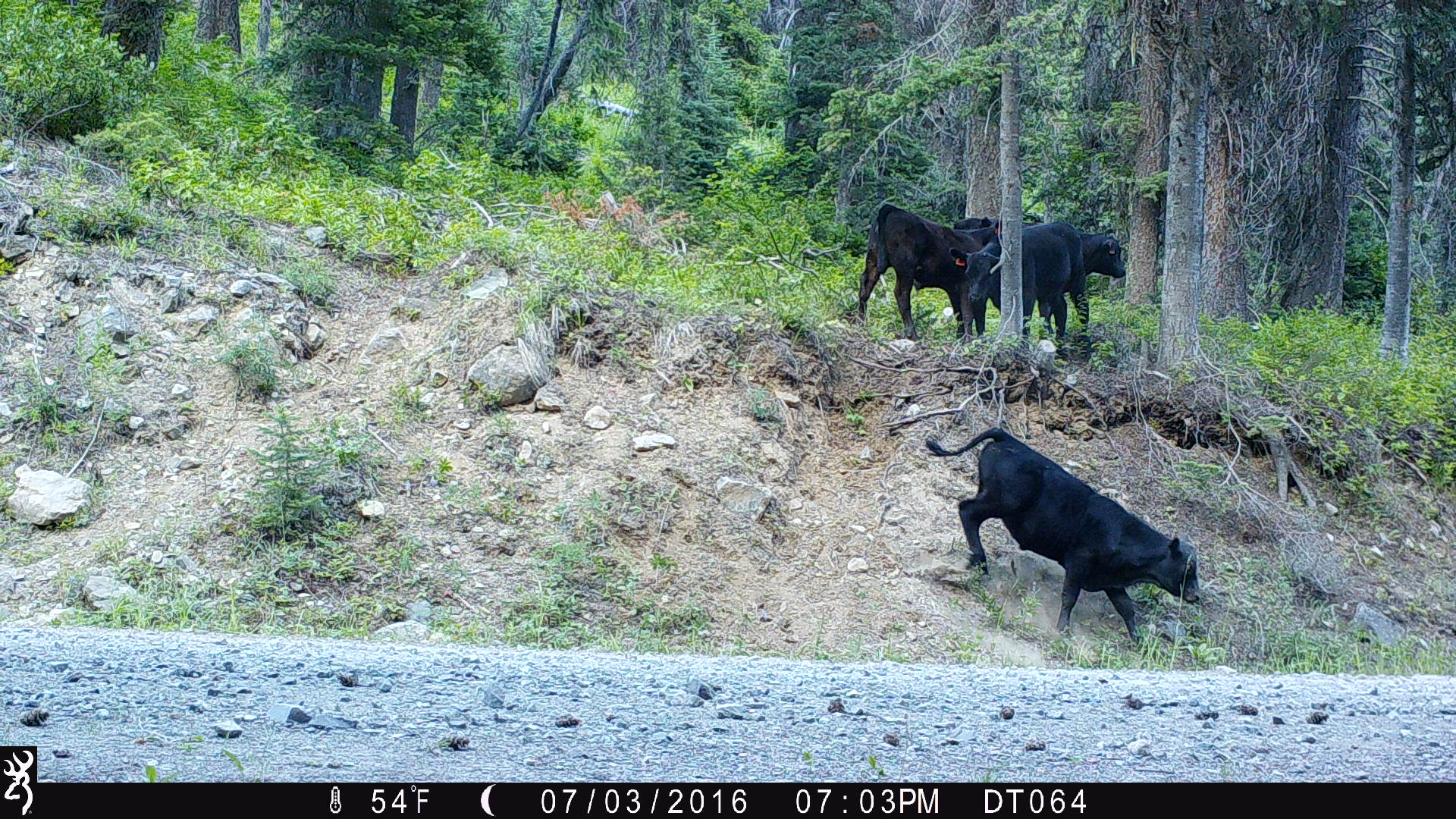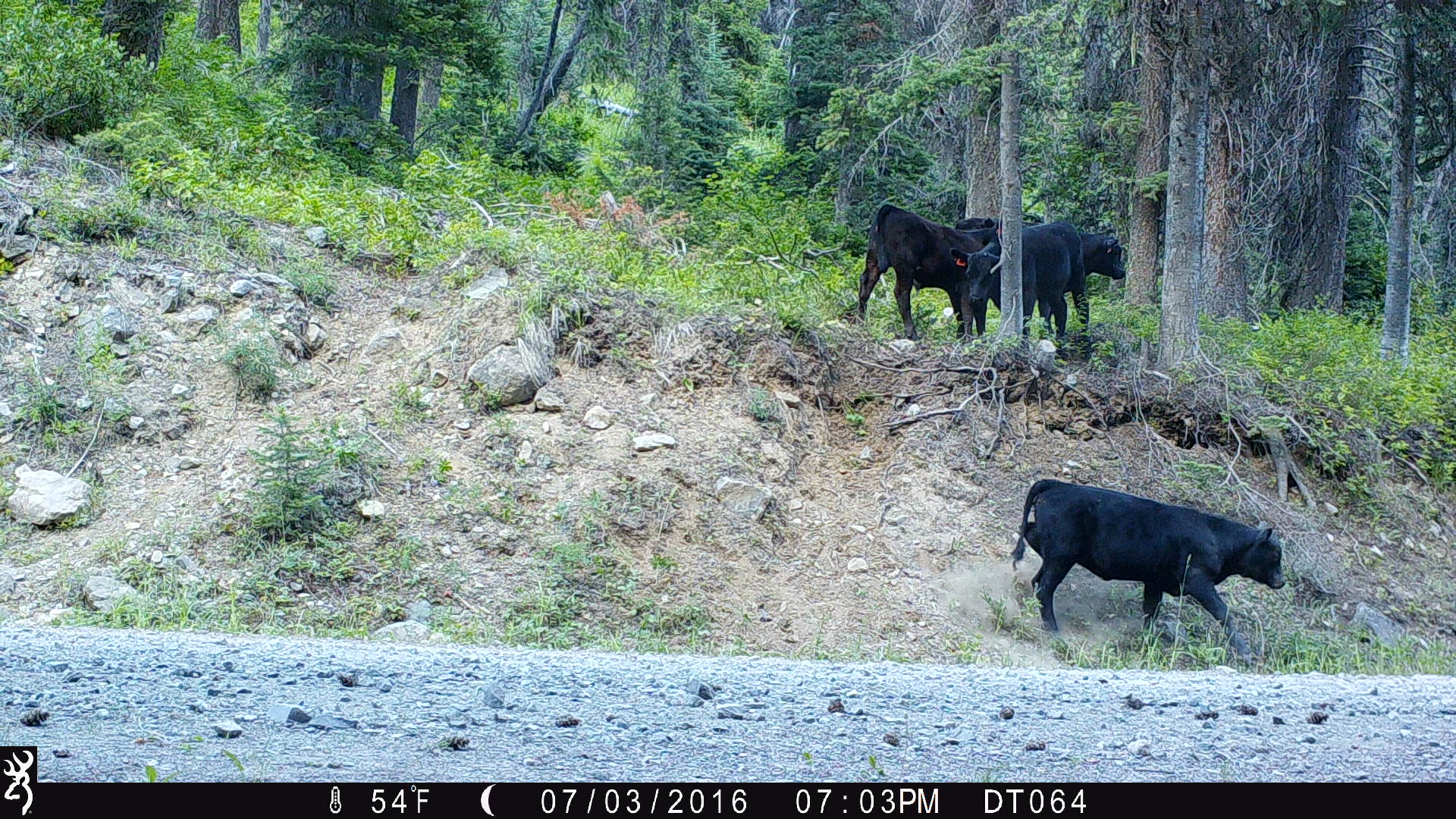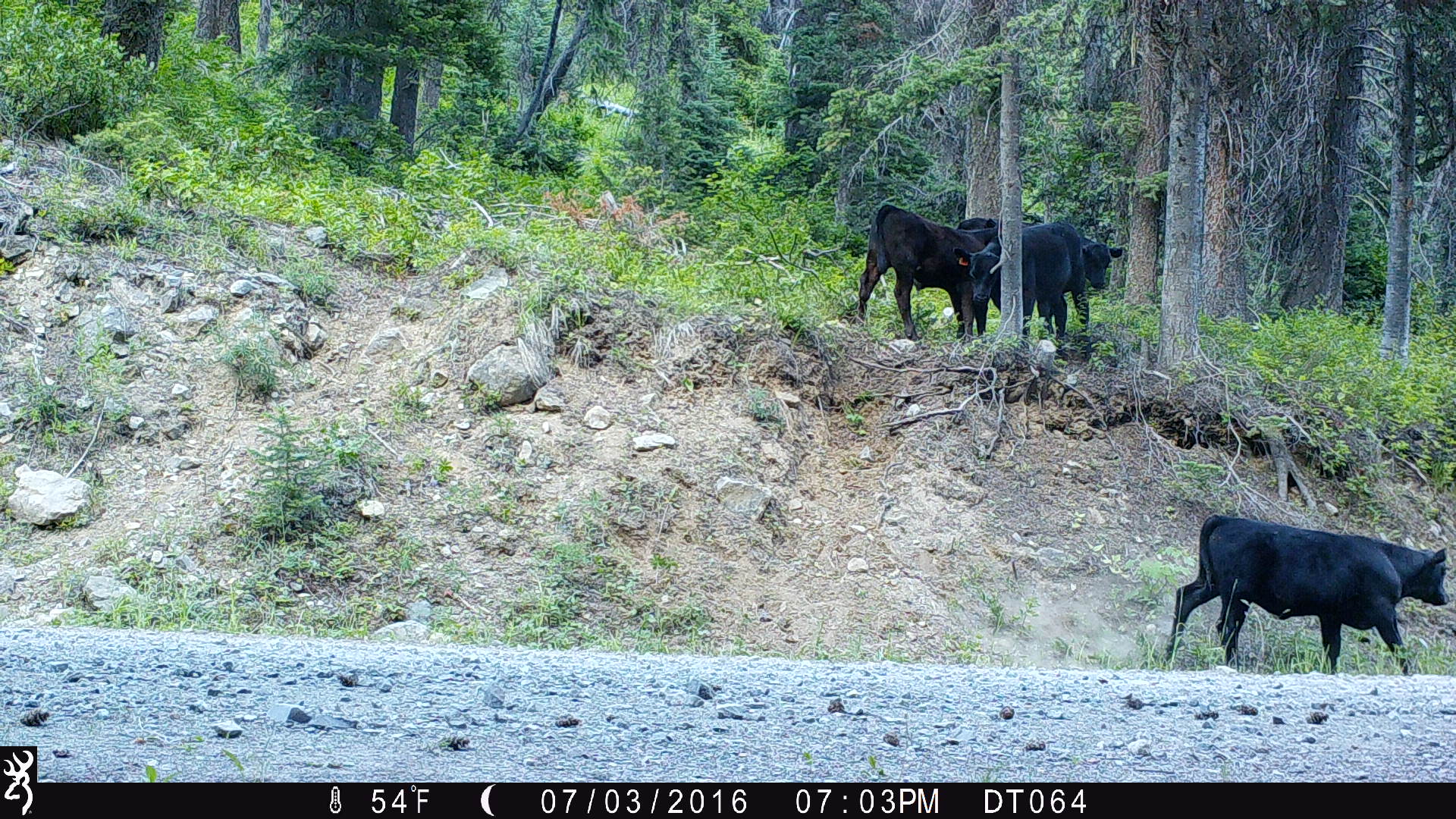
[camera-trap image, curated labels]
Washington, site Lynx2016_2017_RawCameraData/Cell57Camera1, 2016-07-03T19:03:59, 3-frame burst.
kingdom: Animalia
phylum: Chordata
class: Mammalia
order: Artiodactyla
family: Bovidae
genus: Bos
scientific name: Bos taurus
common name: domestic cattle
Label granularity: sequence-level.